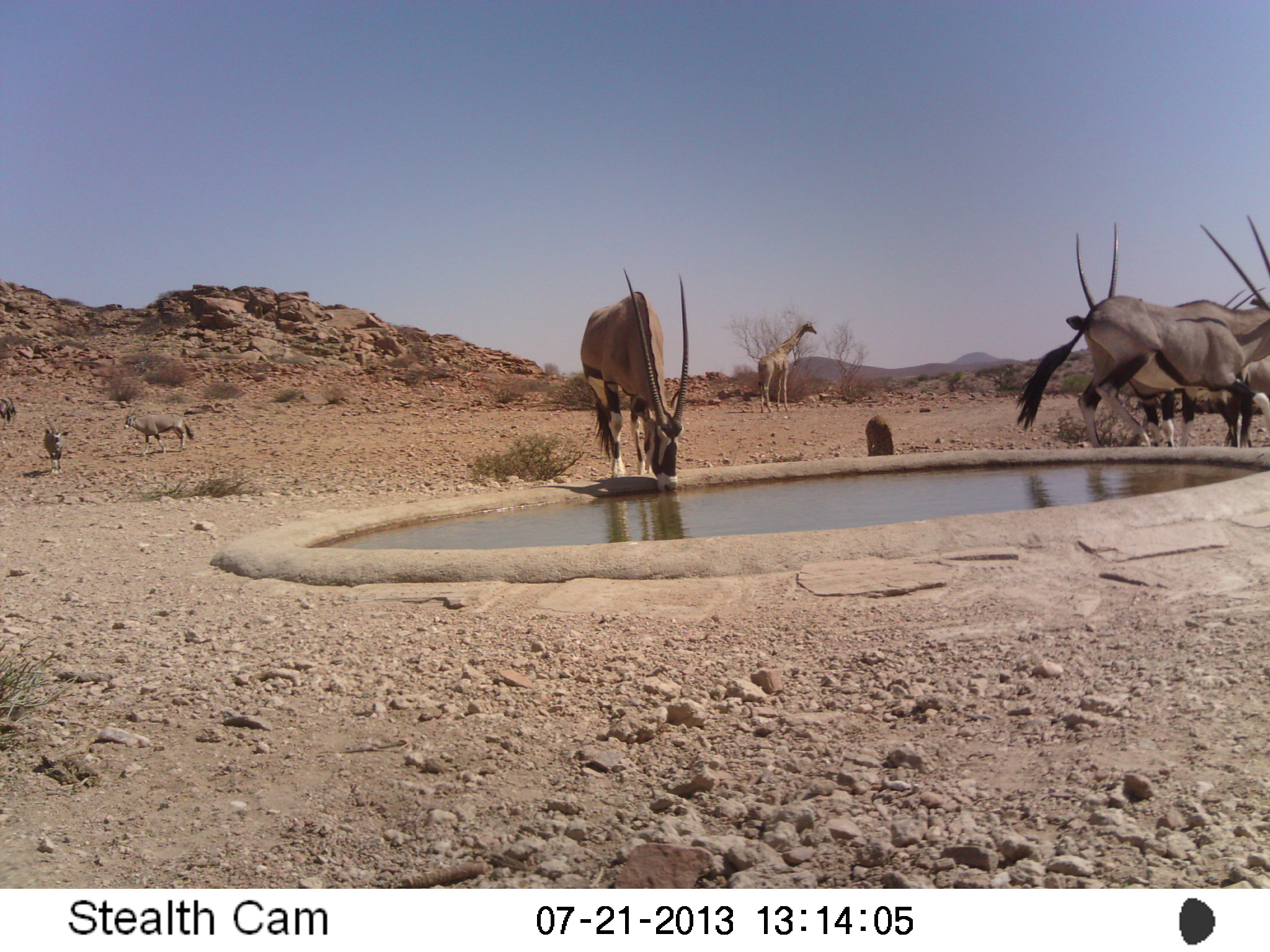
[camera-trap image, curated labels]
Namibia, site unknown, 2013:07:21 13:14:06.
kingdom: Animalia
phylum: Chordata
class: Mammalia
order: Artiodactyla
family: Bovidae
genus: Oryx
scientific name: Oryx gazella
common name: gemsbok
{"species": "Oryx gazella (gemsbok)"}